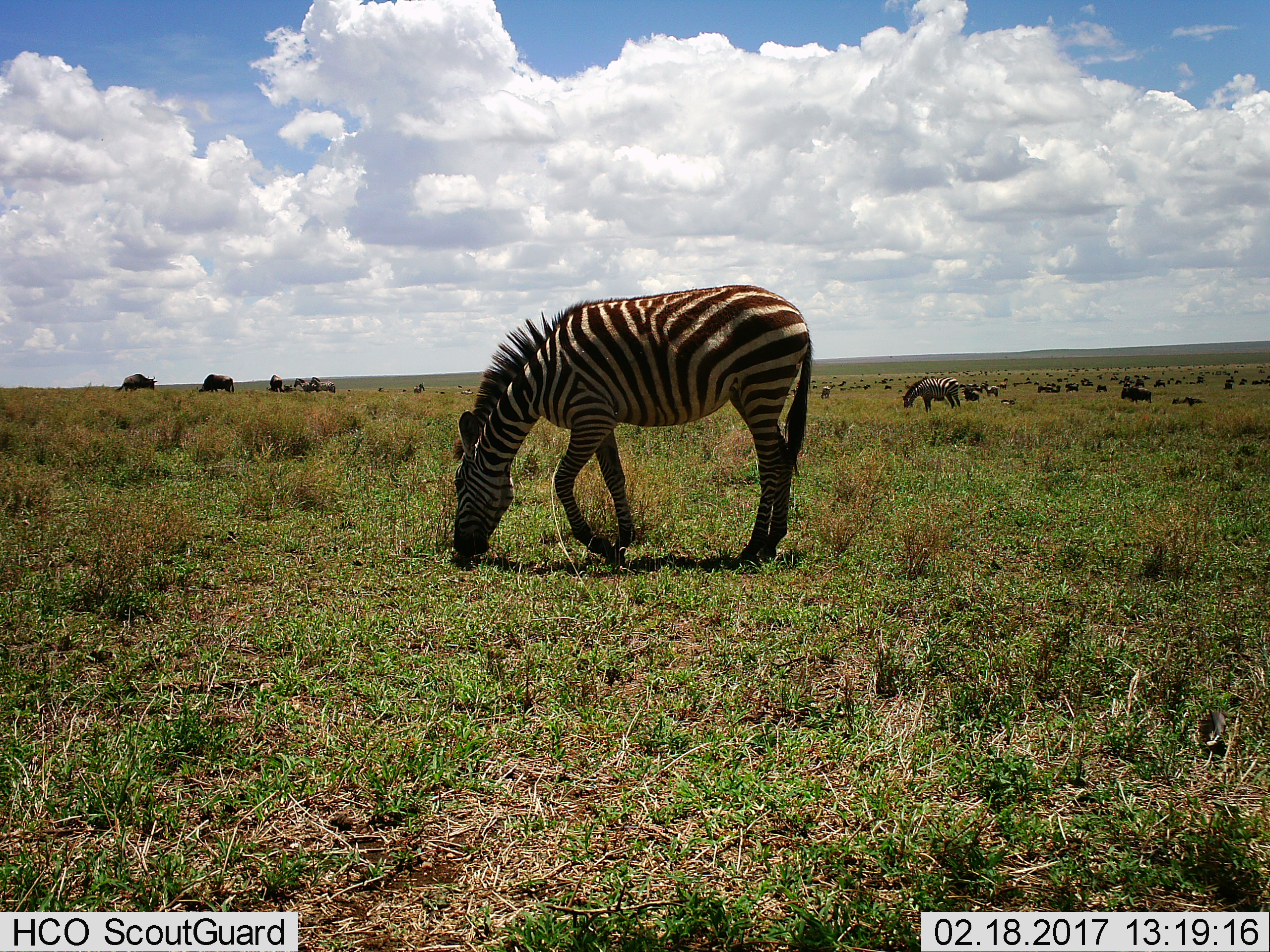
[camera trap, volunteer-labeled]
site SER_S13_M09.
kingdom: Animalia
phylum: Chordata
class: Mammalia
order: Artiodactyla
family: Bovidae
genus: Connochaetes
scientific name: Connochaetes taurinus taurinus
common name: blue wildebeest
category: wildebeestblue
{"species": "wildebeestblue (blue wildebeest) (Connochaetes taurinus taurinus)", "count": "11-50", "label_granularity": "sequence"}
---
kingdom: Animalia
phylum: Chordata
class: Mammalia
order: Perissodactyla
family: Equidae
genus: Equus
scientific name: Equus quagga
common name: plains zebra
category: zebraplains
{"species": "zebraplains (plains zebra) (Equus quagga)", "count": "2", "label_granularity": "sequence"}